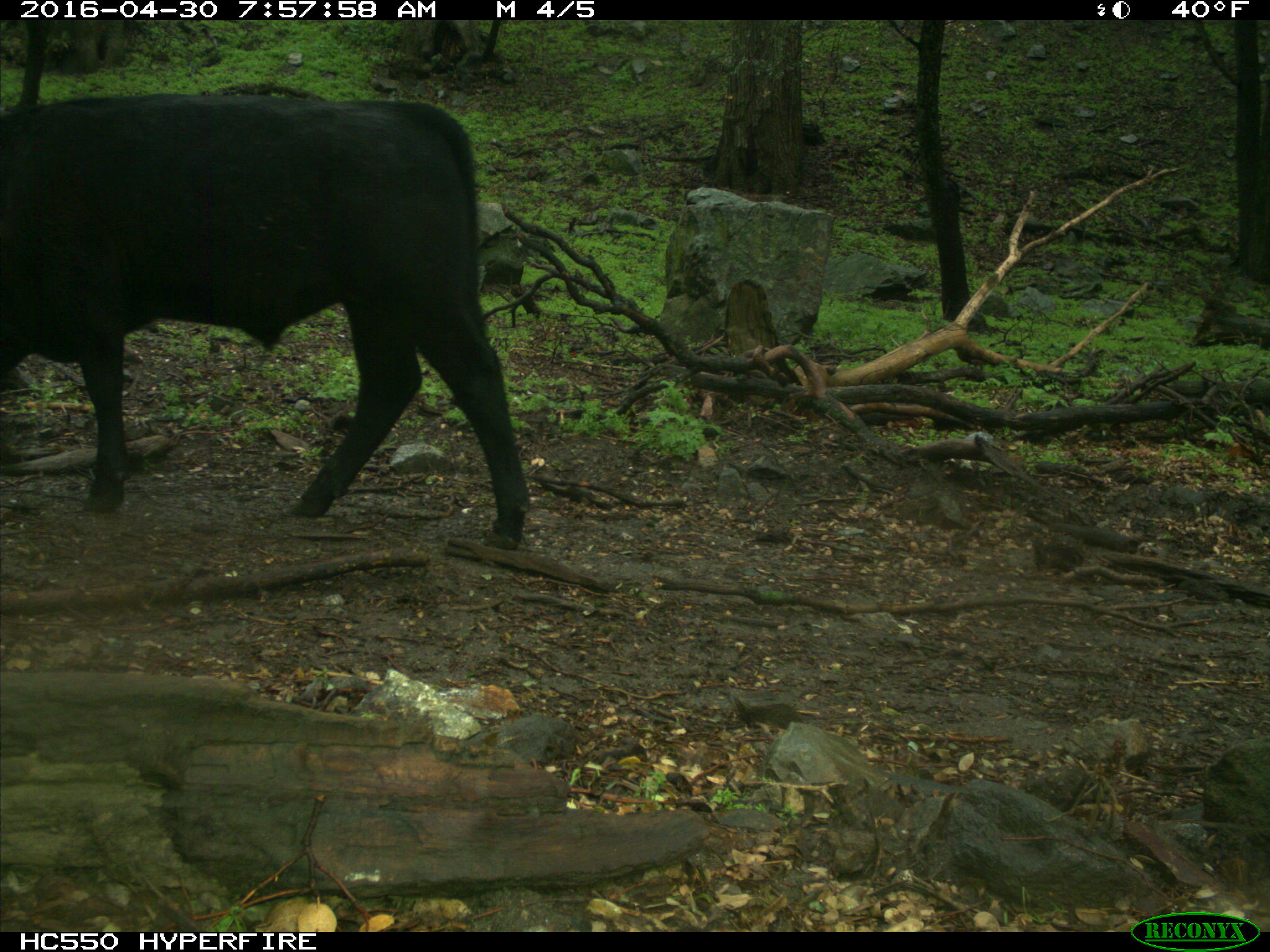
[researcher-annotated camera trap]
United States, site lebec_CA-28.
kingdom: Animalia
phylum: Chordata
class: Mammalia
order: Artiodactyla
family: Bovidae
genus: Bos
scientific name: Bos taurus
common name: domestic cow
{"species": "Bos taurus (domestic cow)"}